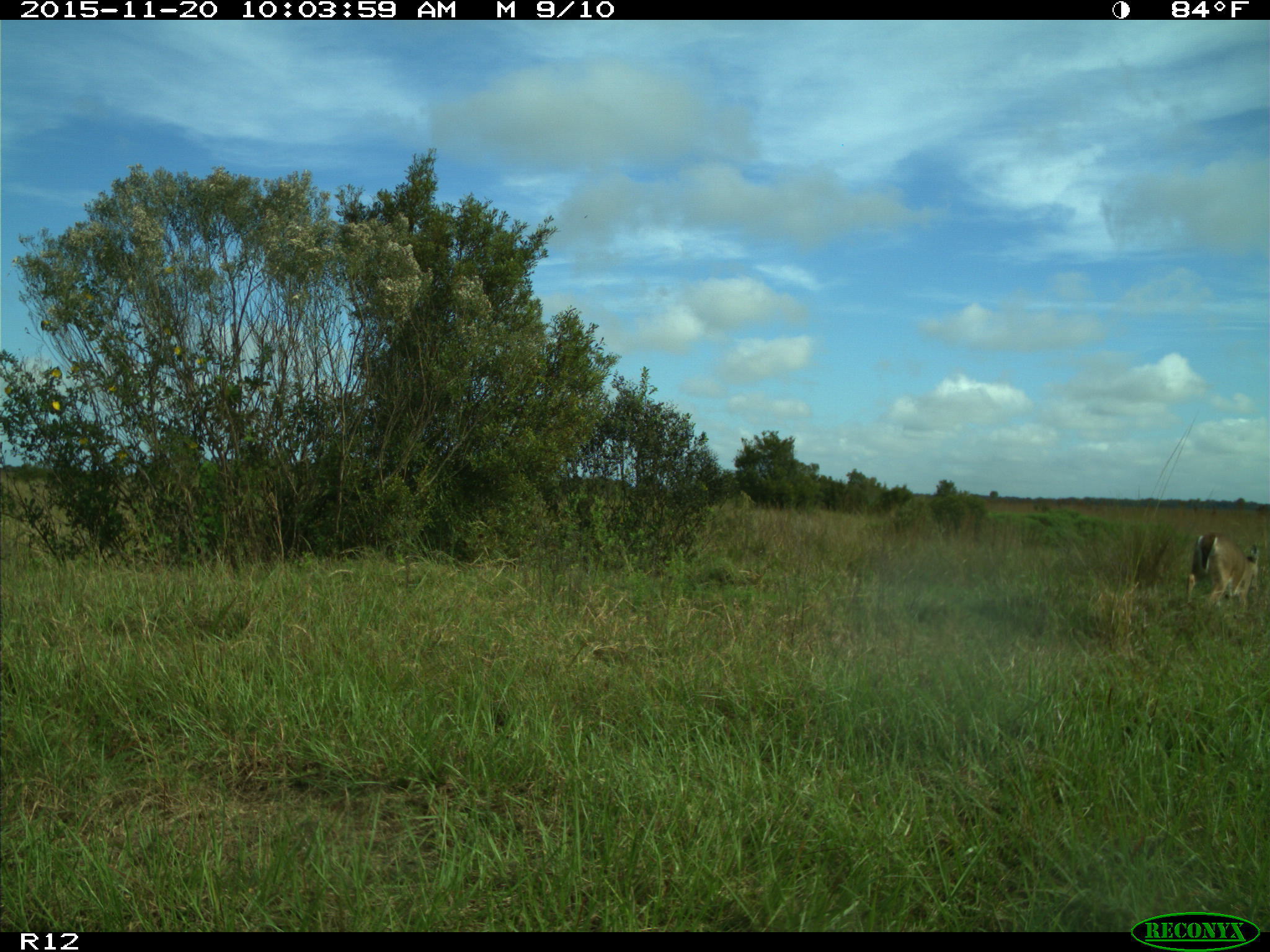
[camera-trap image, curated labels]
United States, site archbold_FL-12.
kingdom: Animalia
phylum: Chordata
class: Mammalia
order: Artiodactyla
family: Cervidae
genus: Odocoileus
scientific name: Odocoileus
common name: deer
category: unidentified deer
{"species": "unidentified deer (deer) (Odocoileus)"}